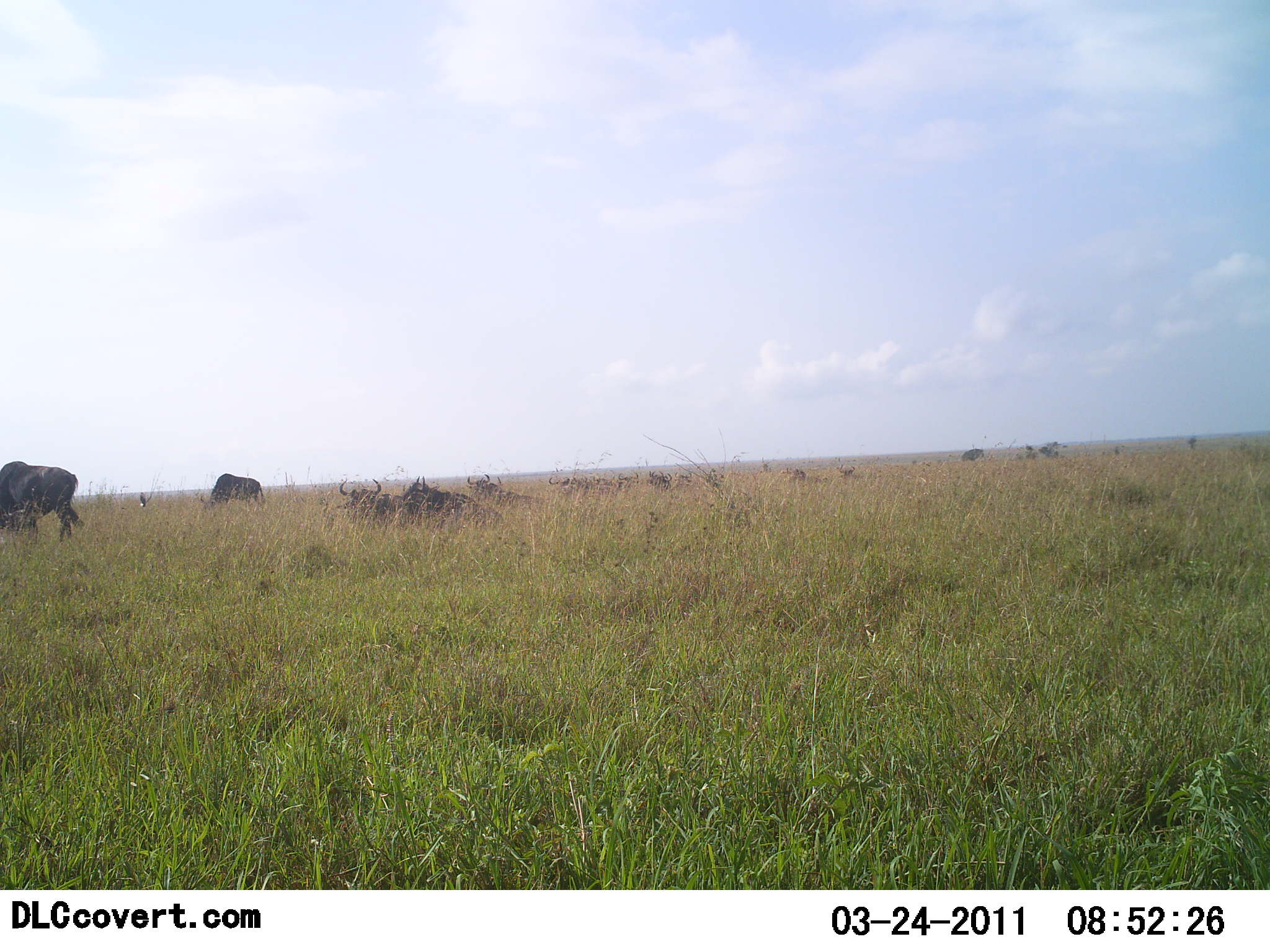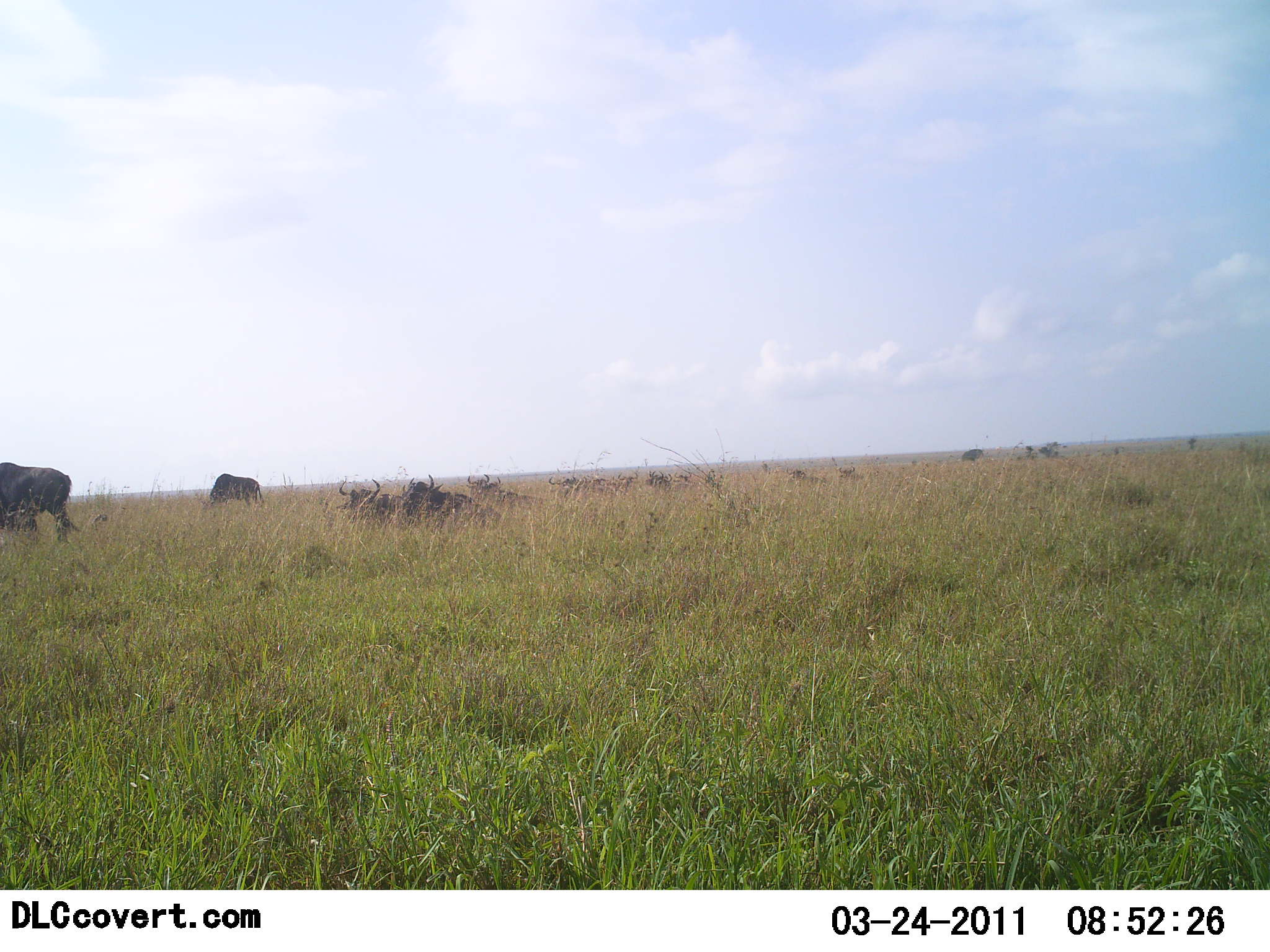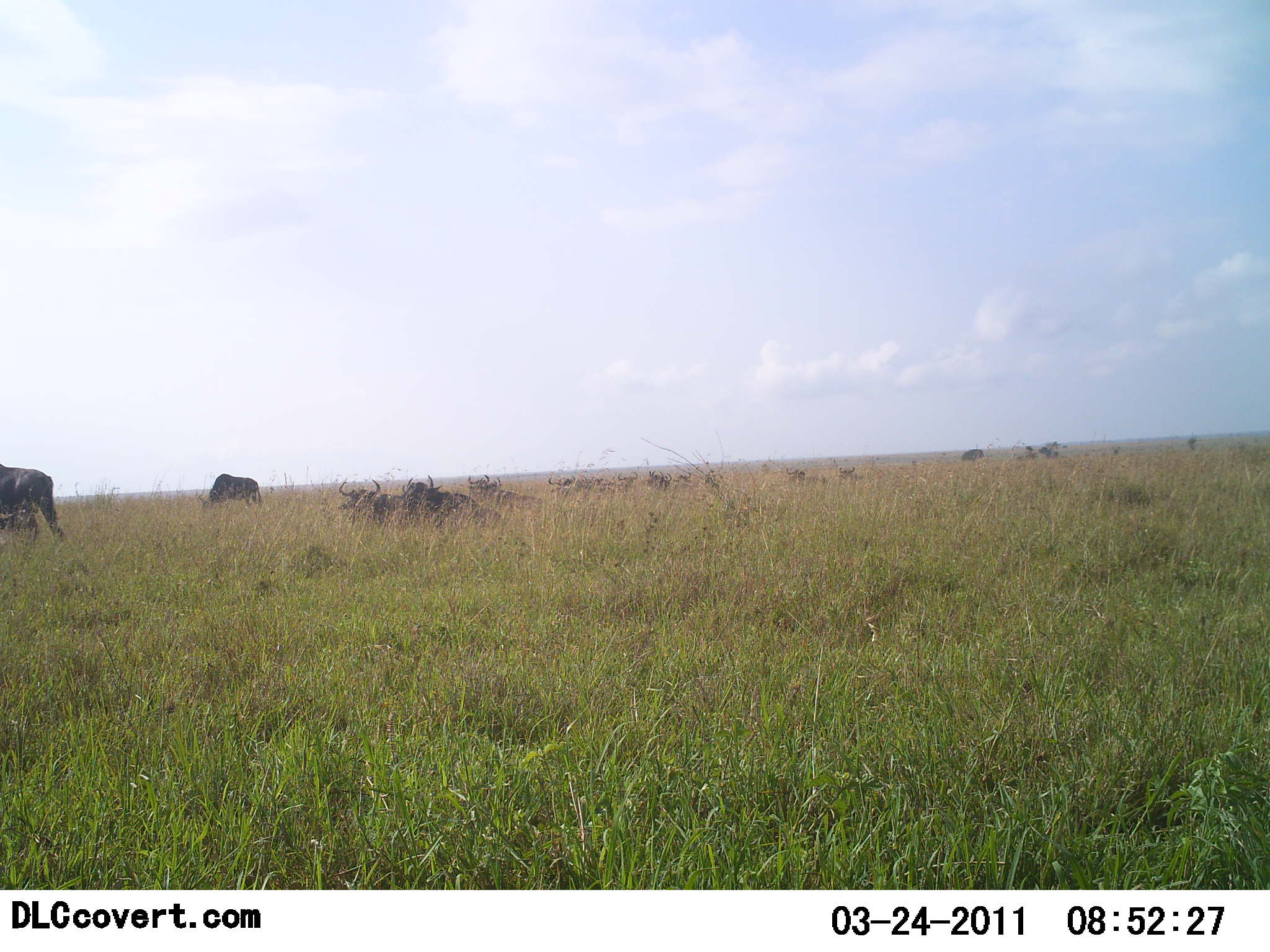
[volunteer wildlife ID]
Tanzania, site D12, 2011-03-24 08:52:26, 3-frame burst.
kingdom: Animalia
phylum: Chordata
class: Mammalia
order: Artiodactyla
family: Bovidae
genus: Connochaetes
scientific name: Connochaetes taurinus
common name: blue wildebeest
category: wildebeest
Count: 5.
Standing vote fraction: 23%.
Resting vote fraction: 77%.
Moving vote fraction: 15%.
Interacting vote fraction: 0%.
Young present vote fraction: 0%.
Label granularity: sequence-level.